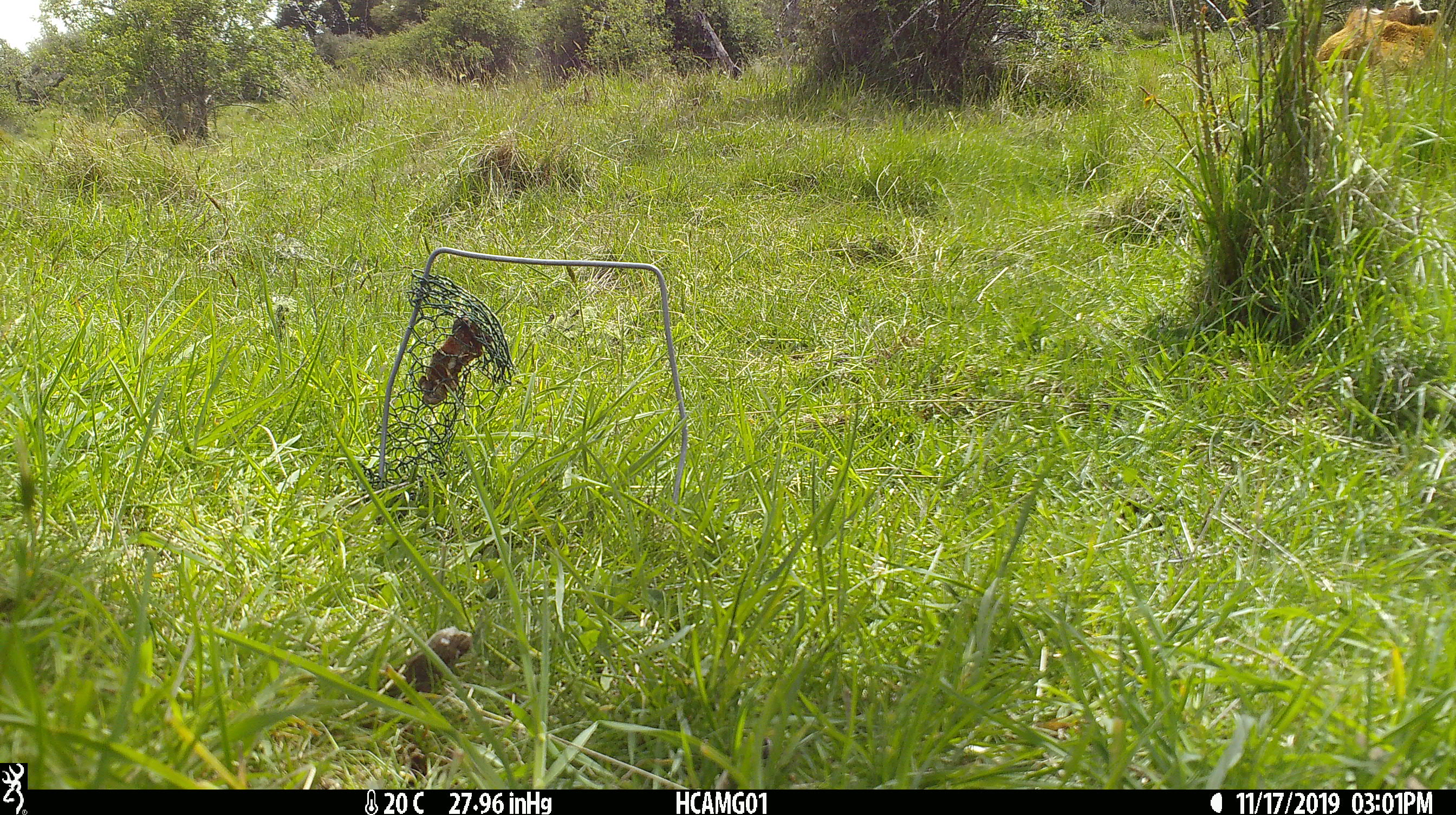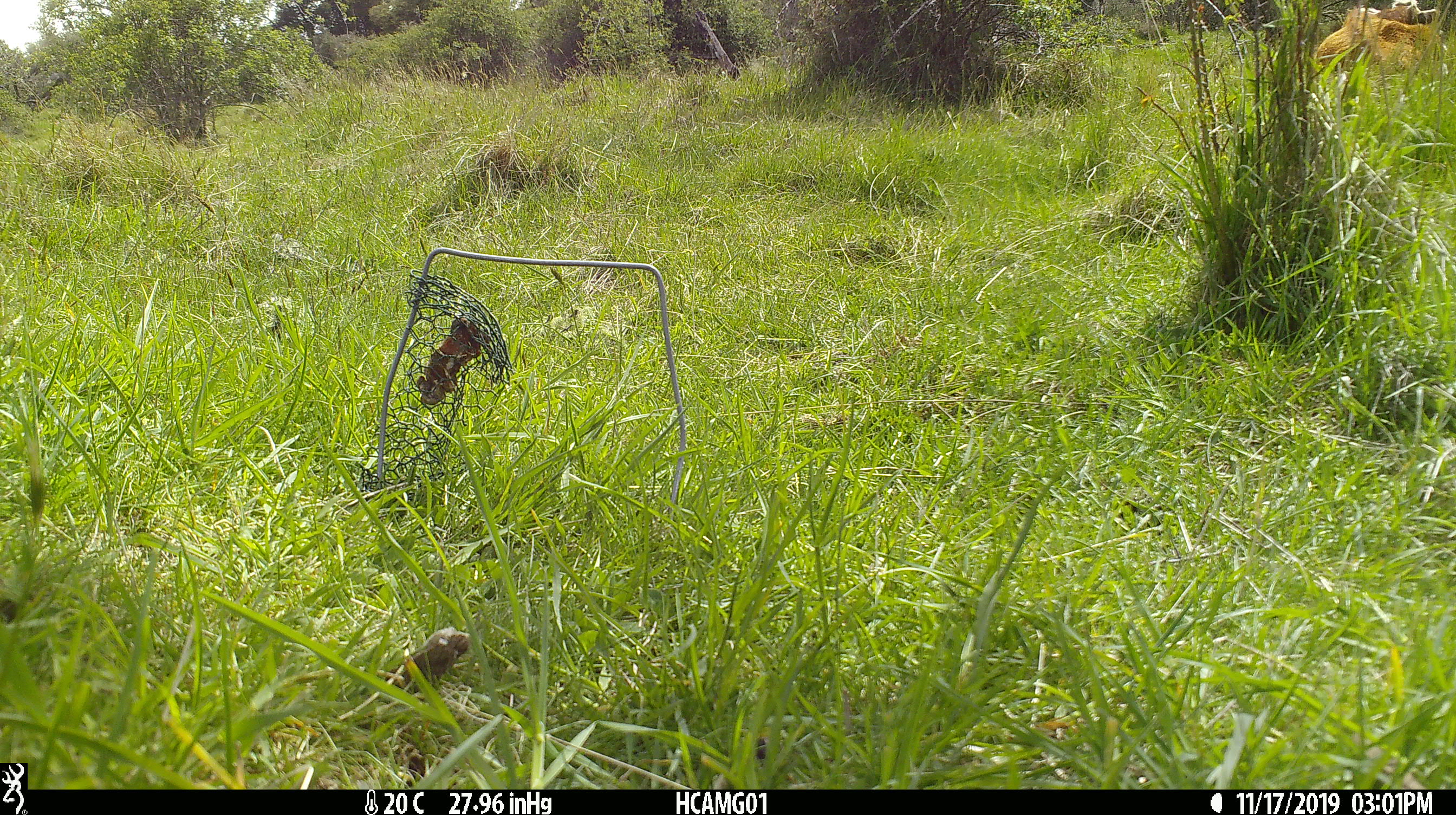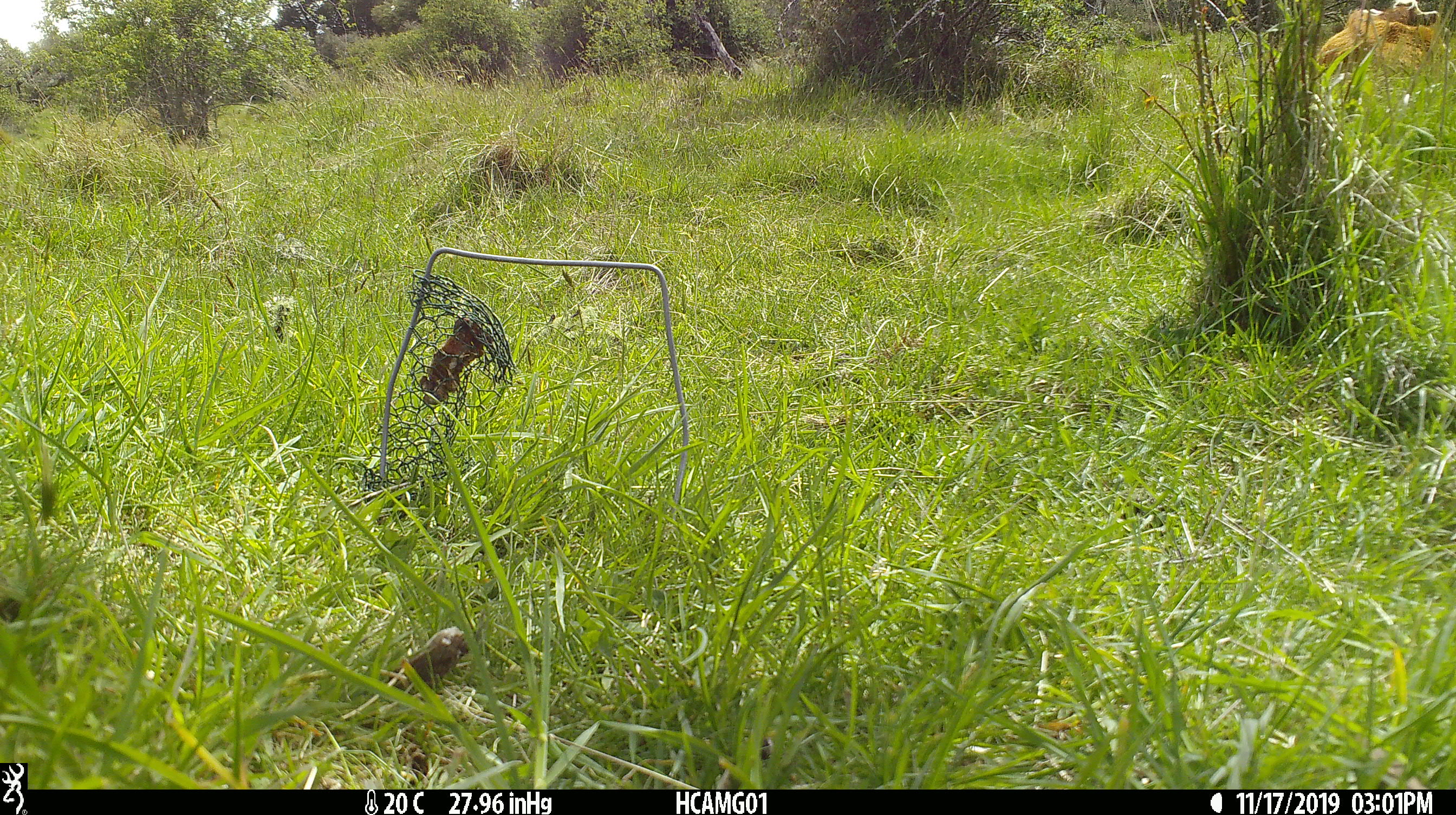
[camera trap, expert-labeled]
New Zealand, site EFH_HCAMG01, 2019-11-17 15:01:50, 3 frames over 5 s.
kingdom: Animalia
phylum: Chordata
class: Mammalia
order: Artiodactyla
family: Bovidae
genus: Bos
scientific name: Bos taurus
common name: domestic cow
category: cow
Cow (domestic cow) (Bos taurus).